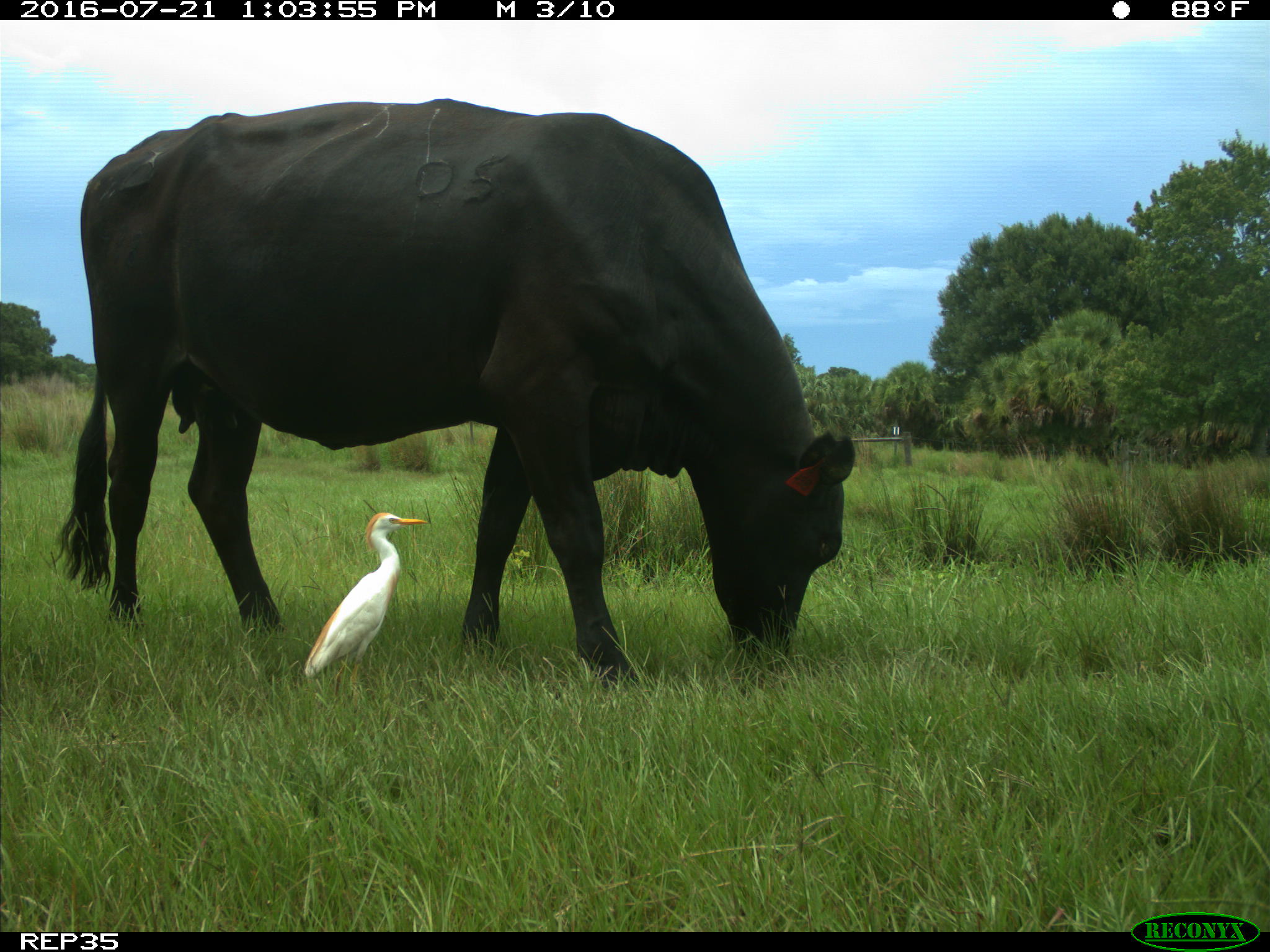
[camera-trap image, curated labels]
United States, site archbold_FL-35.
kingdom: Animalia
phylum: Chordata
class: Mammalia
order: Artiodactyla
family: Bovidae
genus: Bos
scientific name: Bos taurus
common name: domestic cow